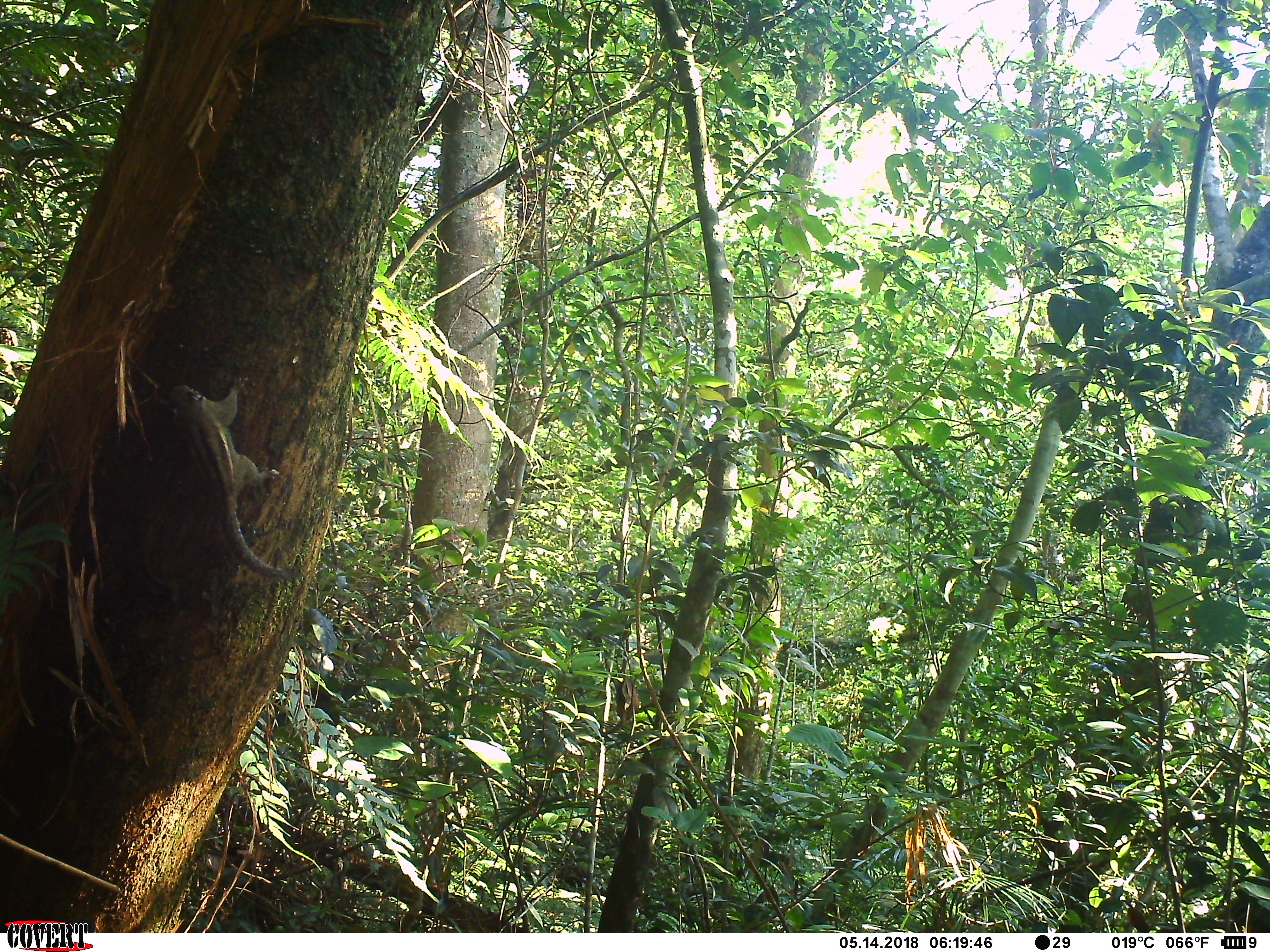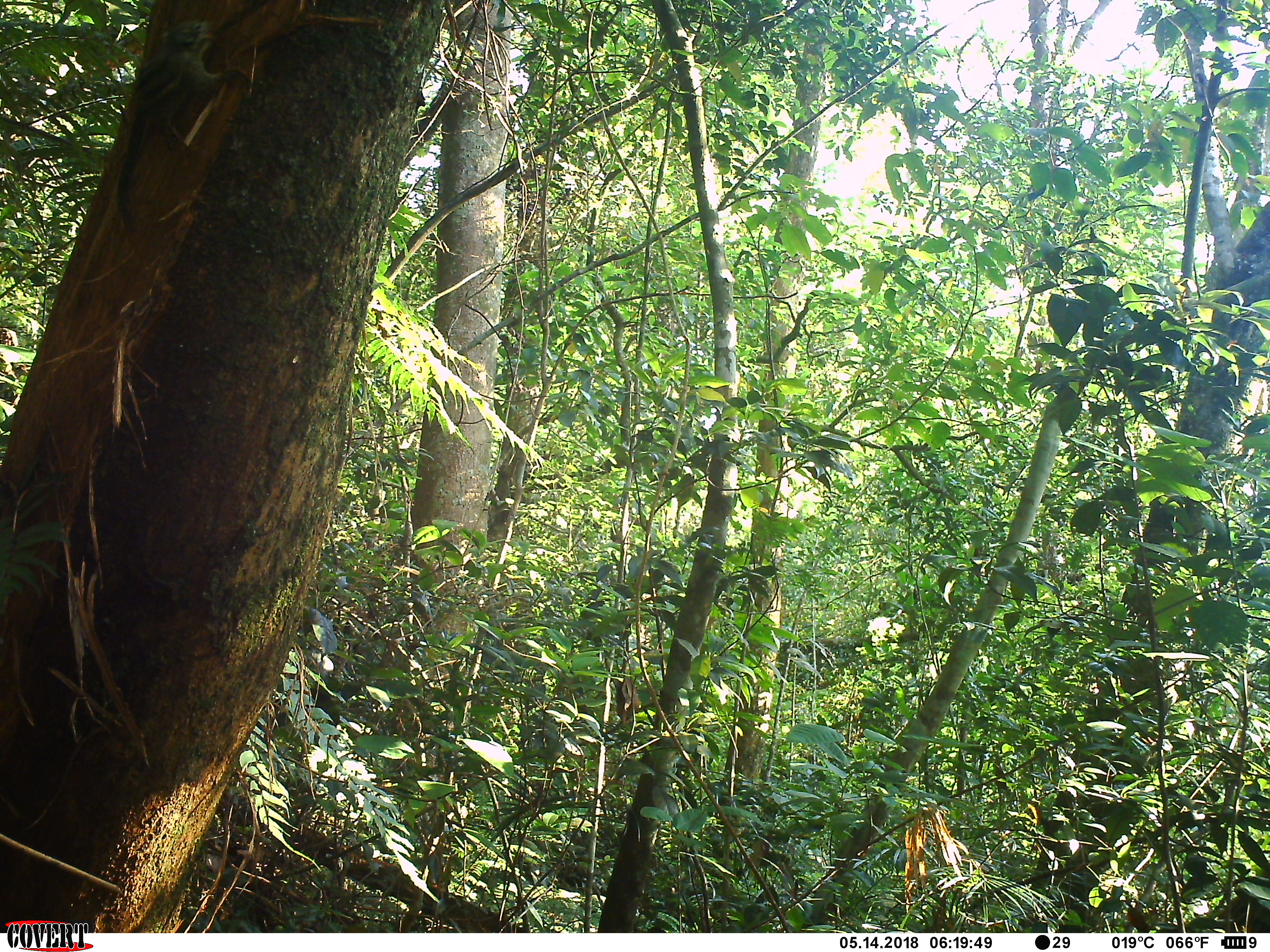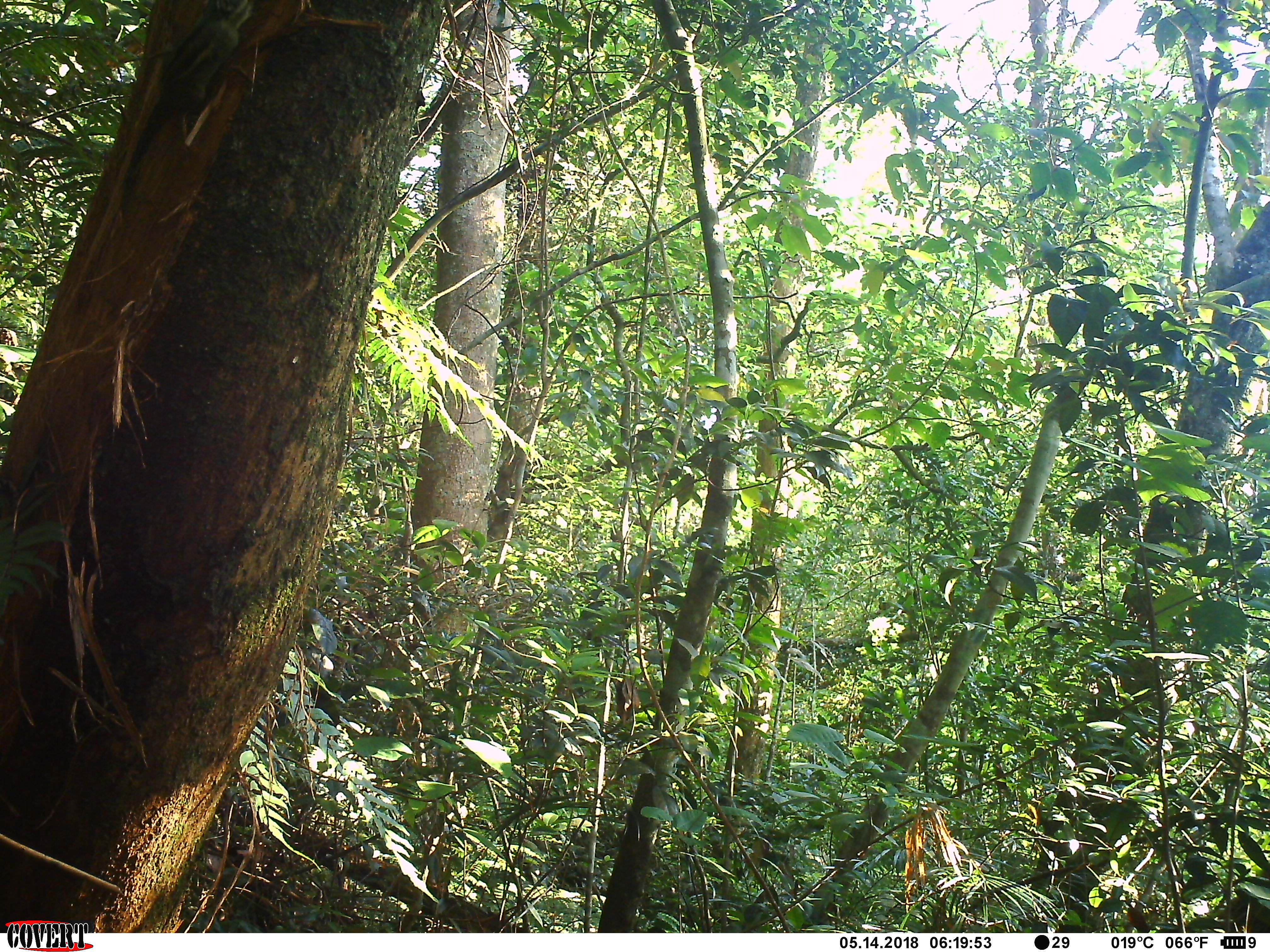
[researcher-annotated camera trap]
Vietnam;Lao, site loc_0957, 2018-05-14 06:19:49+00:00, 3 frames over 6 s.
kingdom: Animalia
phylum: Chordata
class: Mammalia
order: Rodentia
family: Sciuridae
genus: Sciurus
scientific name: Sciurus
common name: squirrel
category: unidentified squirrel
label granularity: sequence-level